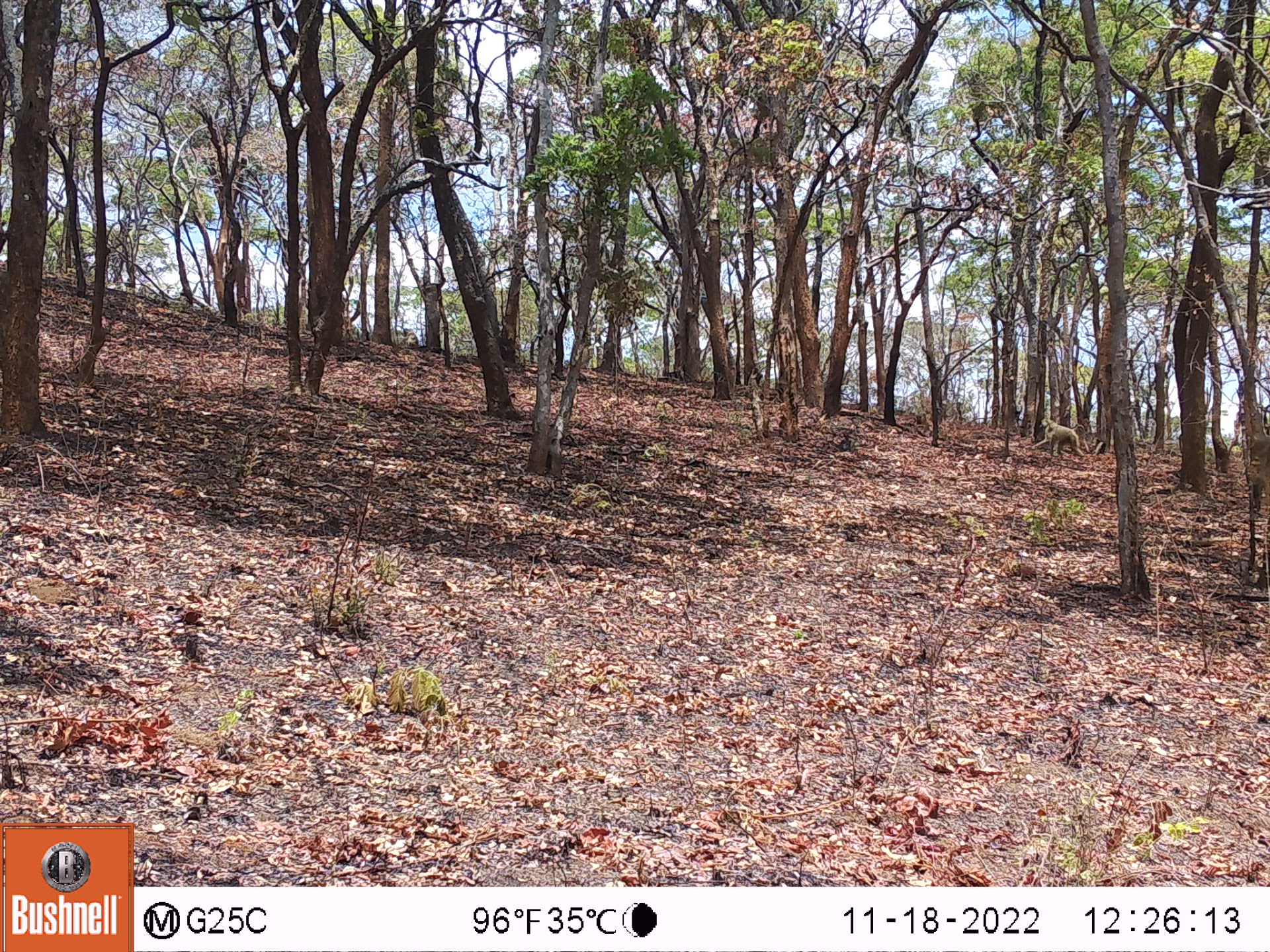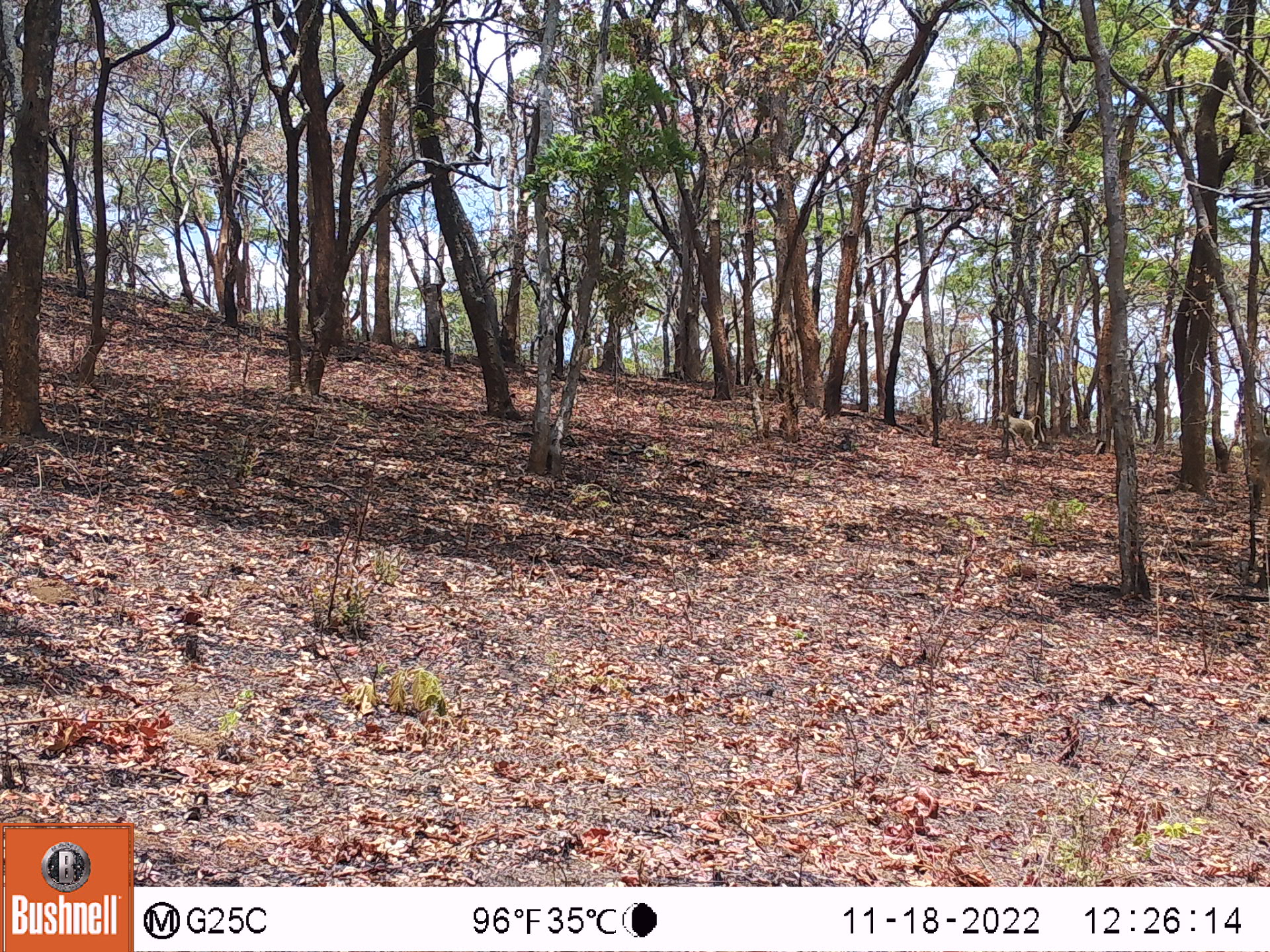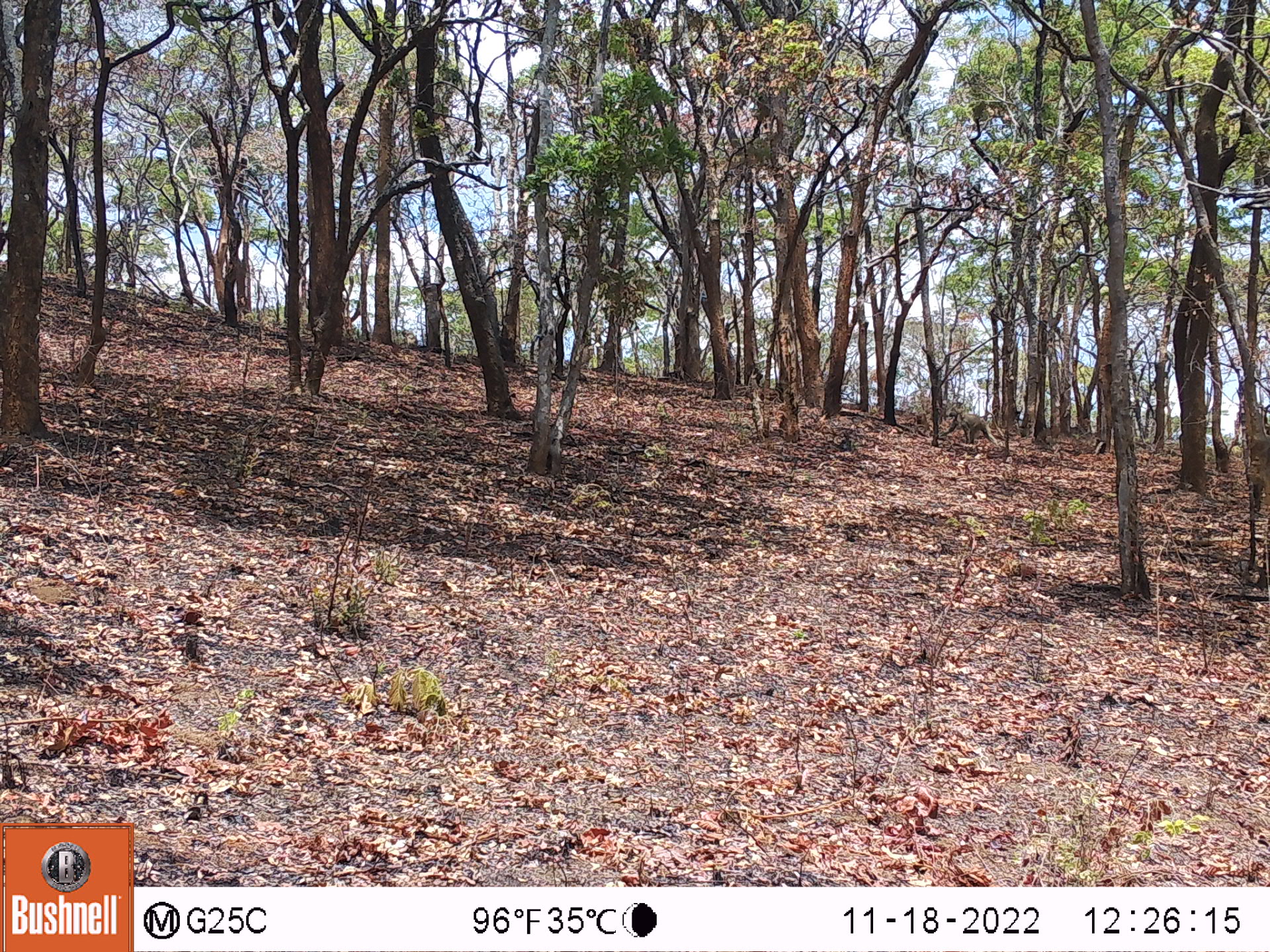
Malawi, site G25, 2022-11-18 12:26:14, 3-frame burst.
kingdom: Animalia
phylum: Chordata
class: Mammalia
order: Primates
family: Cercopithecidae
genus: Papio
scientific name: Papio cynocephalus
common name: yellow baboon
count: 1